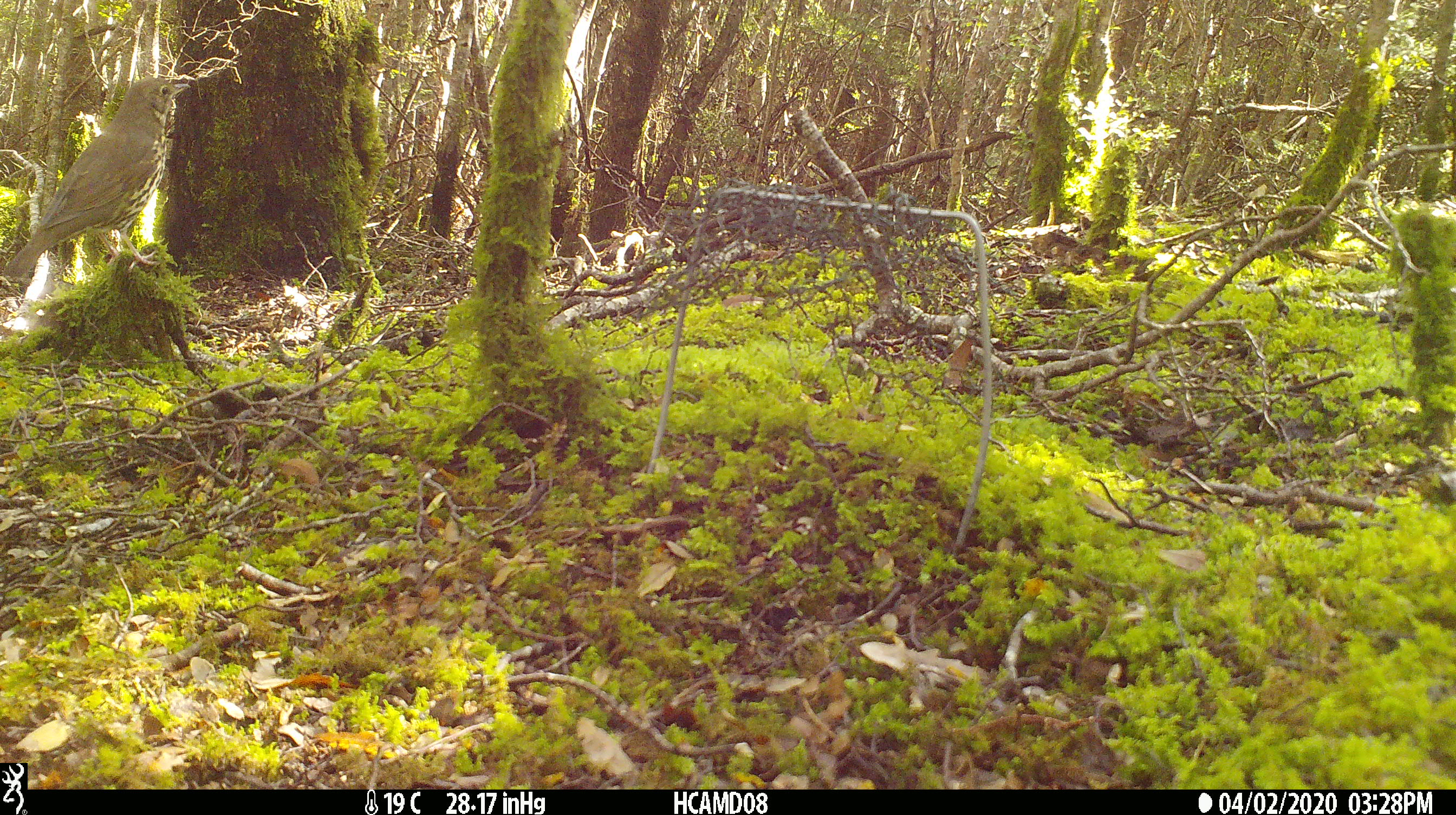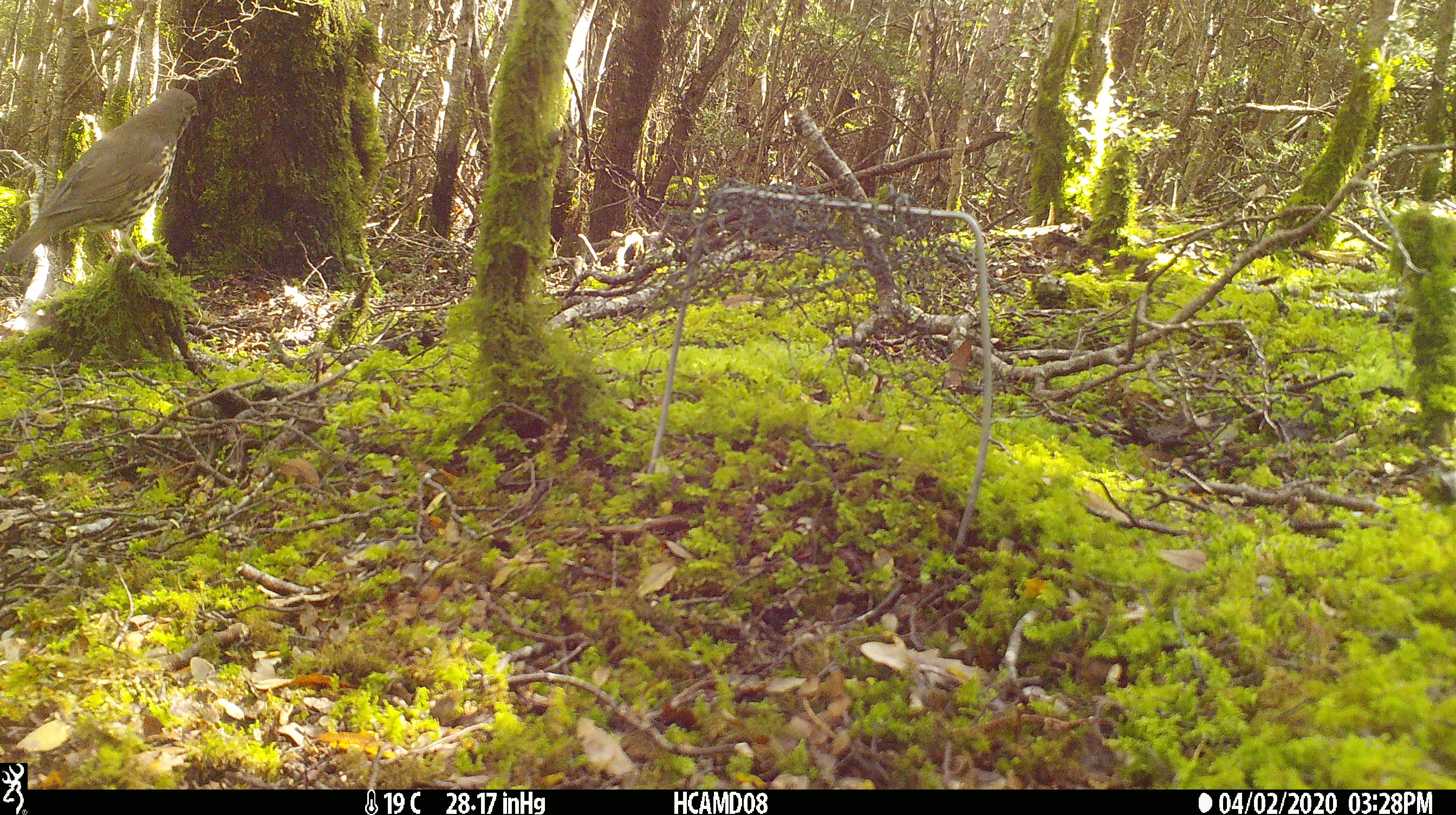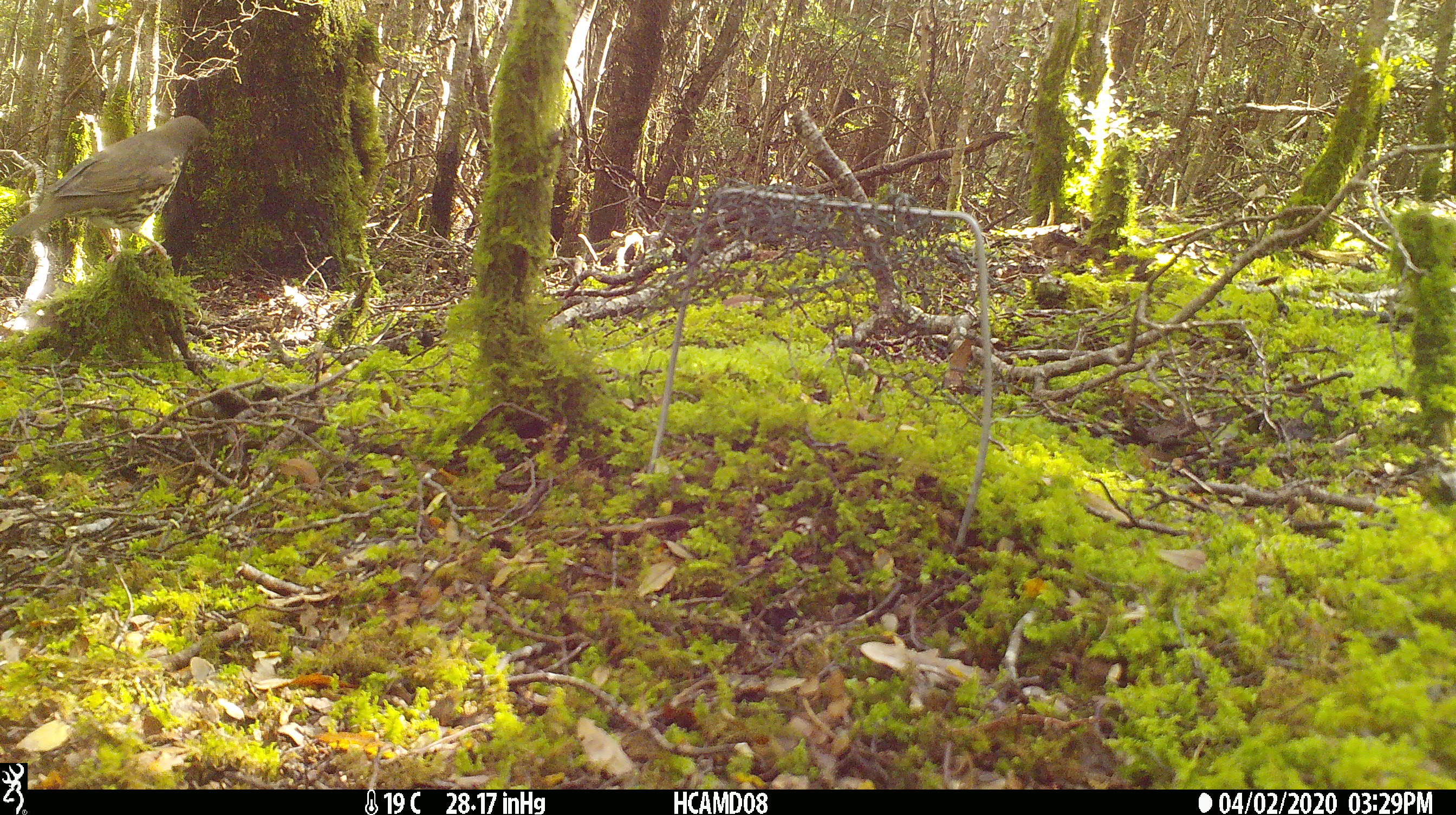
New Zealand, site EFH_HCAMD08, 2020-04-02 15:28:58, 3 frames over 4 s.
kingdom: Animalia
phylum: Chordata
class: Aves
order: Passeriformes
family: Turdidae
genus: Turdus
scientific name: Turdus philomelos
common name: song thrush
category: thrush